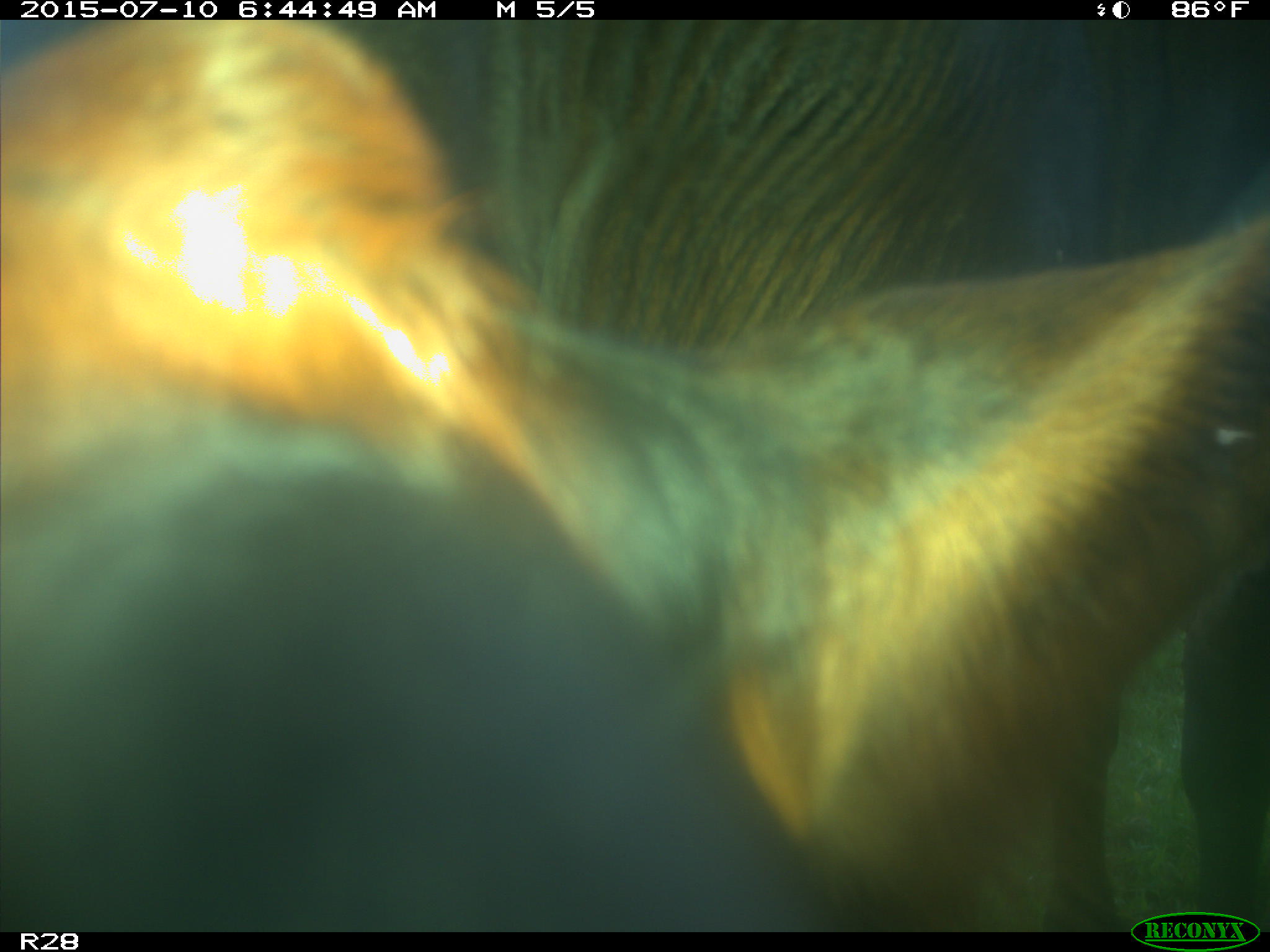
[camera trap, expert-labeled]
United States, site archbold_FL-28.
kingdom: Animalia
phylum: Chordata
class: Mammalia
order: Artiodactyla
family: Bovidae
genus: Bos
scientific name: Bos taurus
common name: domestic cow